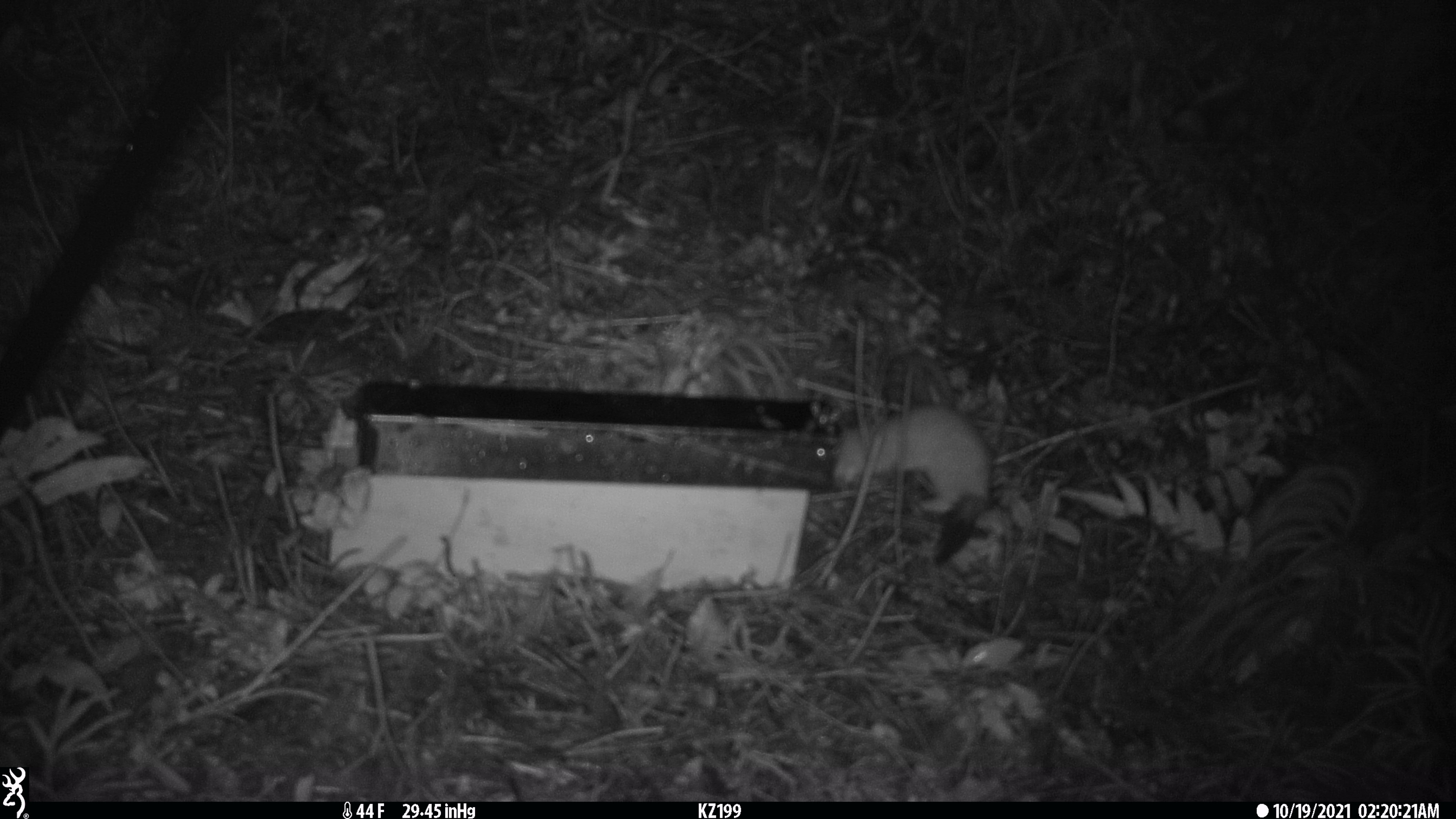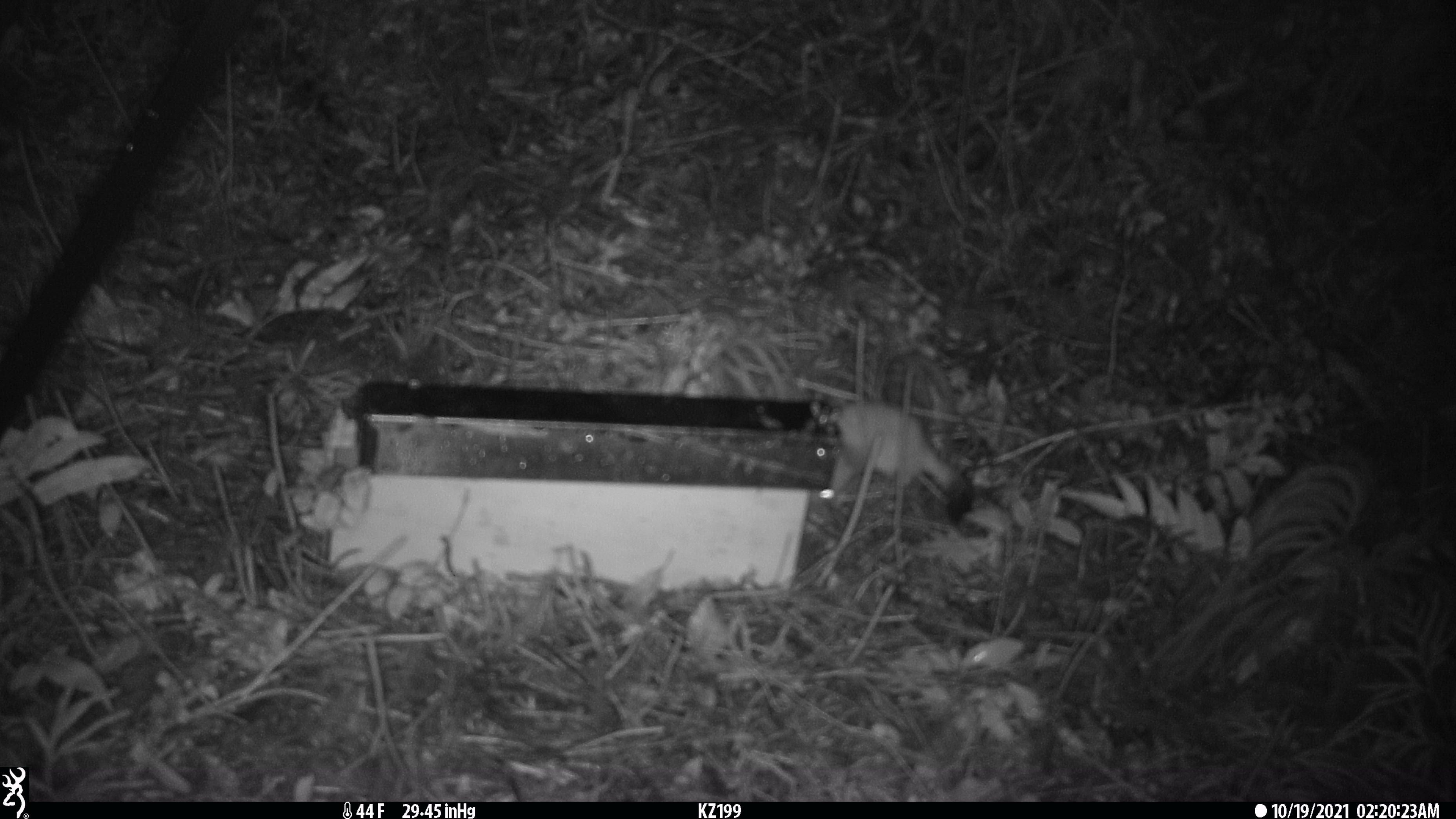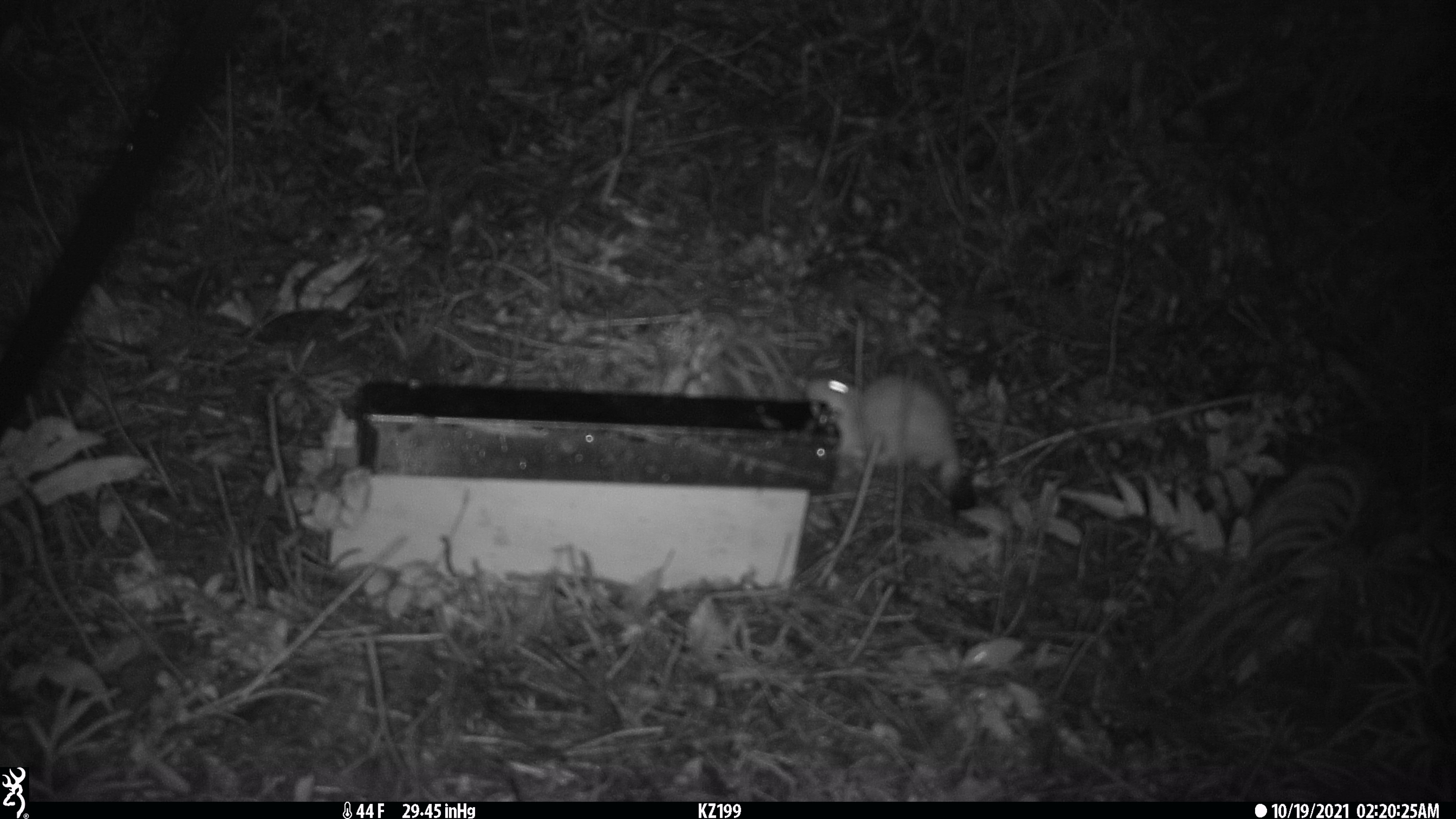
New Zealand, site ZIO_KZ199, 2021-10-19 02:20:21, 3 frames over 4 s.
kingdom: Animalia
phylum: Chordata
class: Mammalia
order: Carnivora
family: Mustelidae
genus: Mustela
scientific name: Mustela erminea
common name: stoat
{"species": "stoat (Mustela erminea)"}